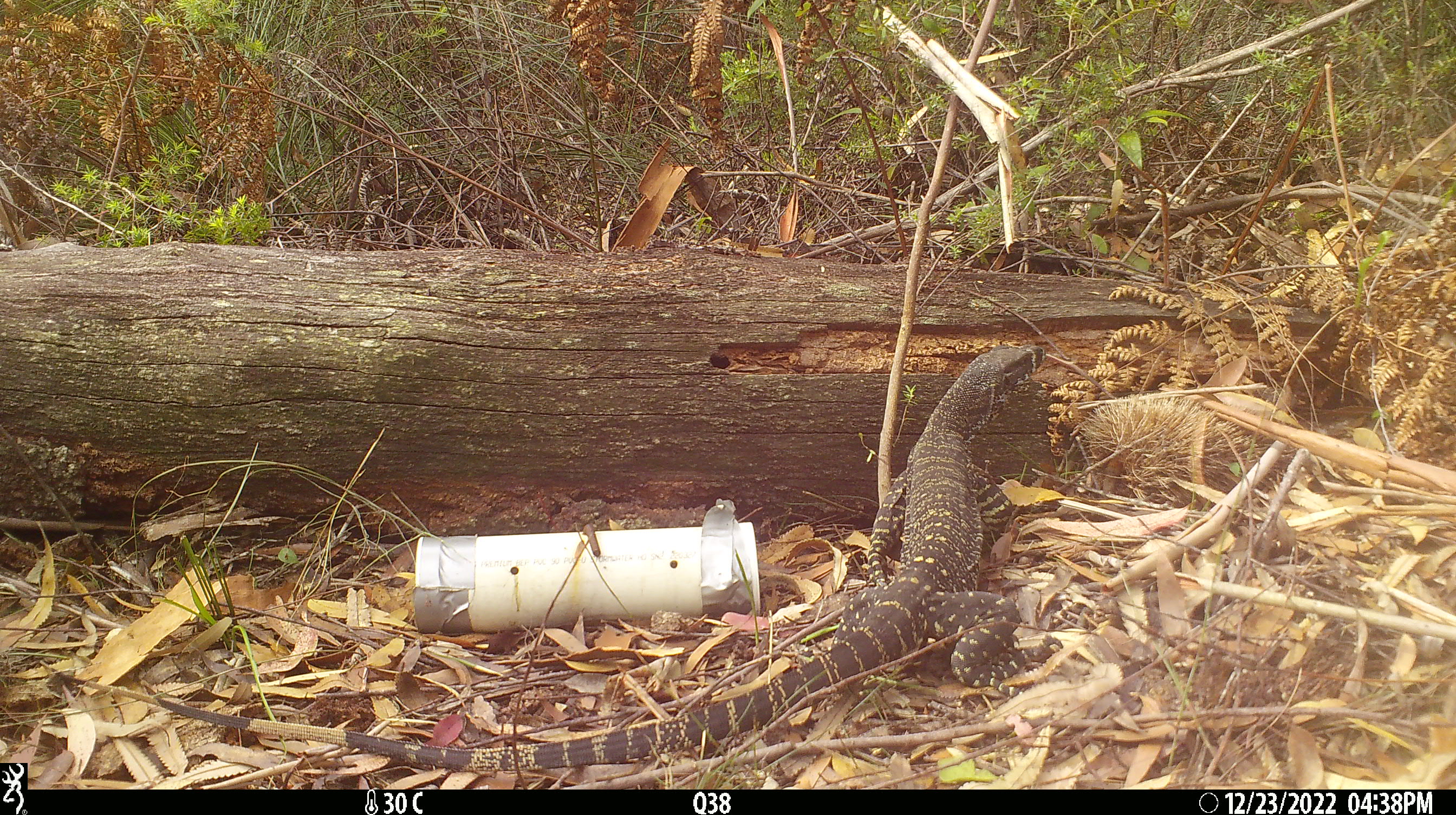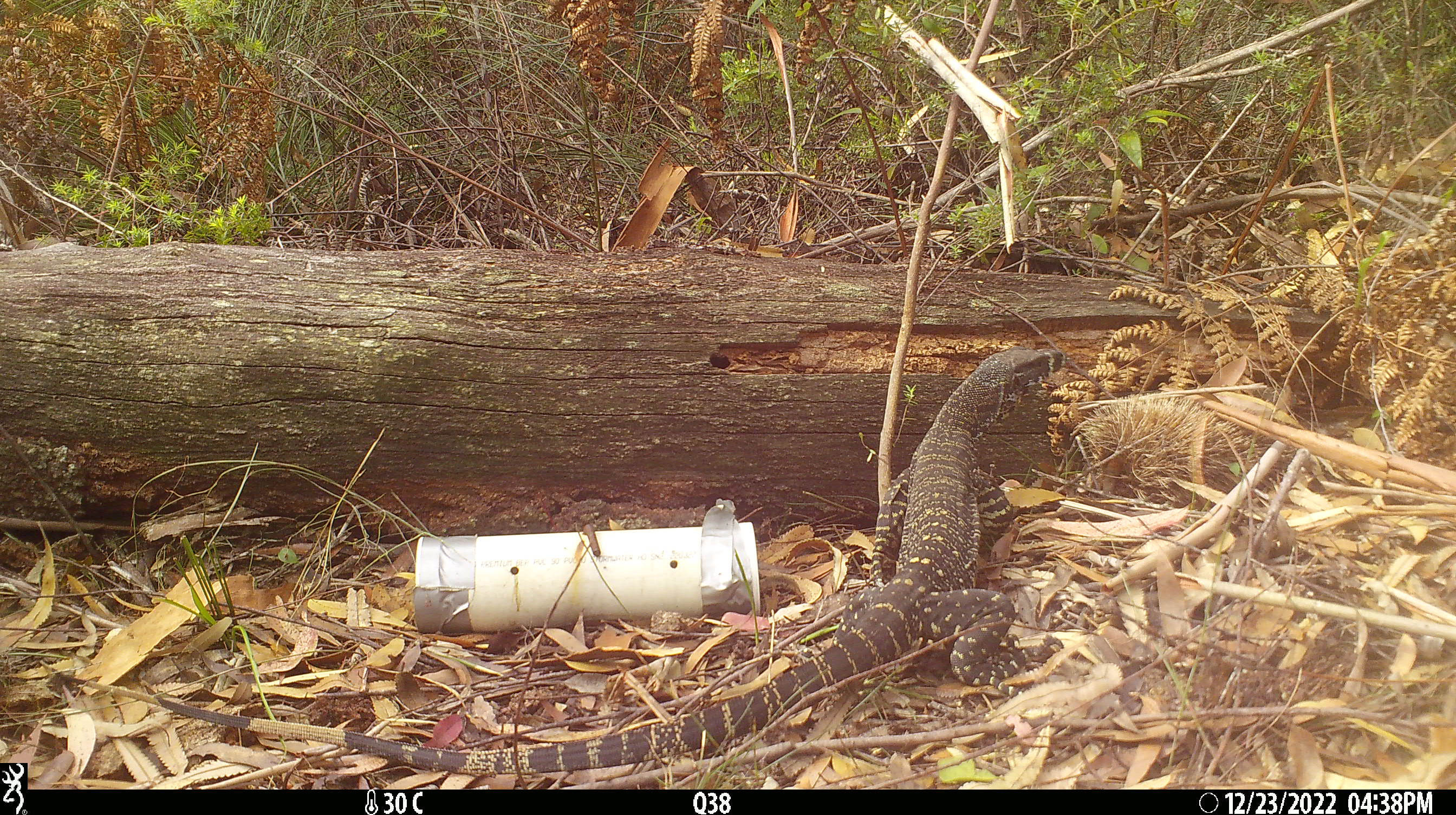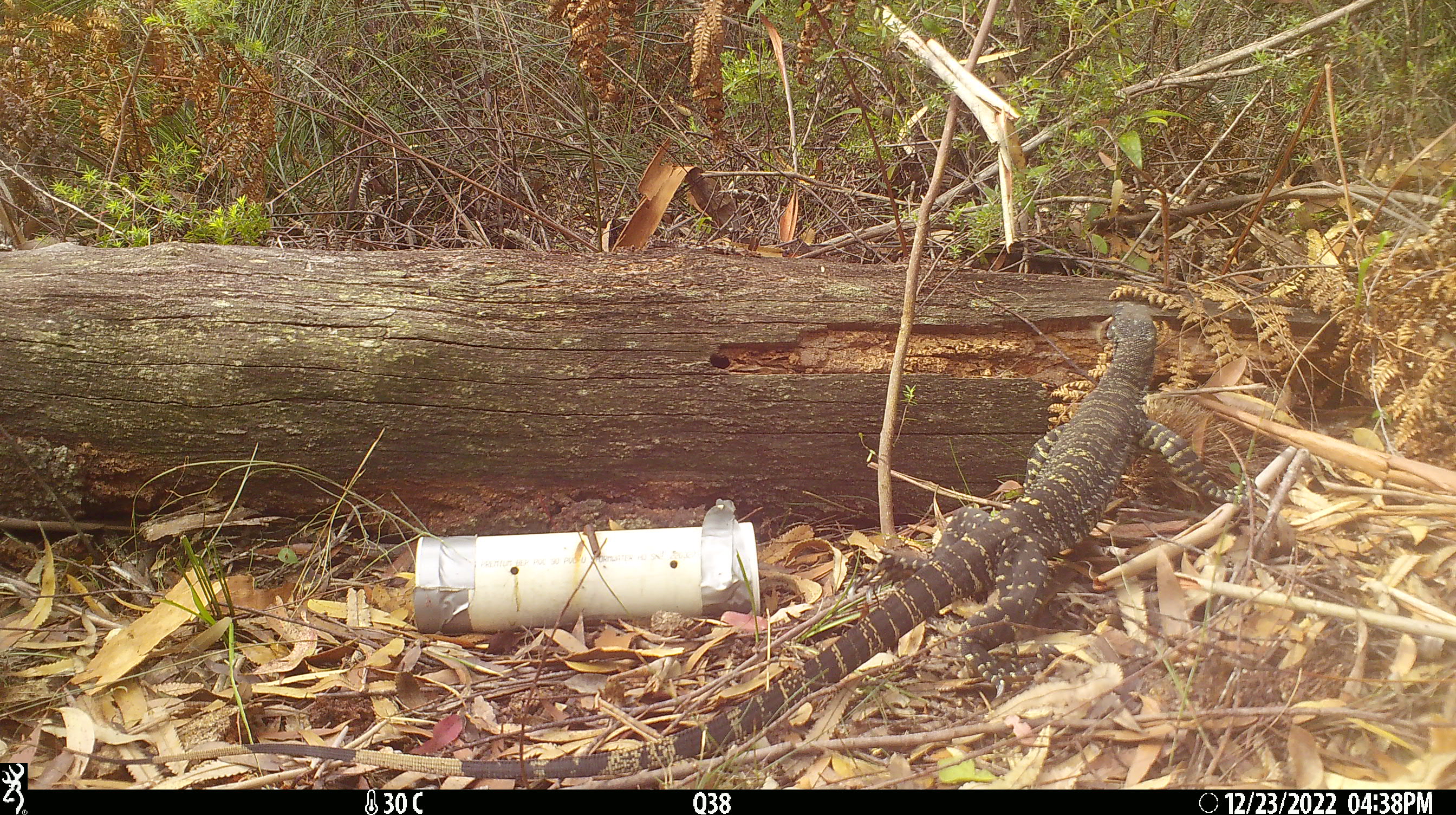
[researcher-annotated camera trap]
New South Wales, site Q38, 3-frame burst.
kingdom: Animalia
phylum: Chordata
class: Reptilia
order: Squamata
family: Varanidae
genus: Varanus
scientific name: Varanus varius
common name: lace monitor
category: goanna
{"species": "goanna (lace monitor) (Varanus varius)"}